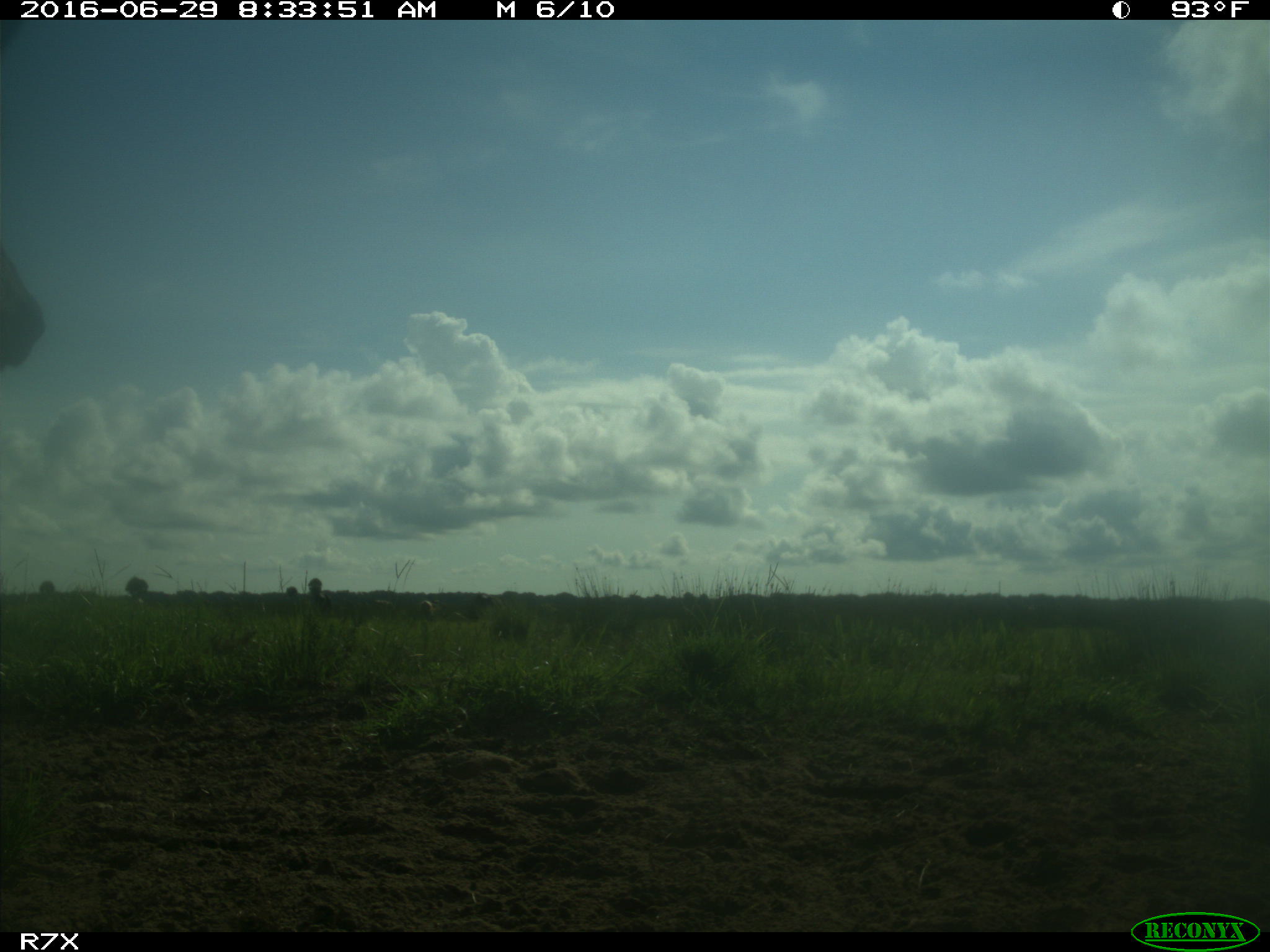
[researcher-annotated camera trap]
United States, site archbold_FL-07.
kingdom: Animalia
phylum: Chordata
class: Mammalia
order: Artiodactyla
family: Bovidae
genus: Bos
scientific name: Bos taurus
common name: domestic cow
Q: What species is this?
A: Bos taurus (domestic cow).